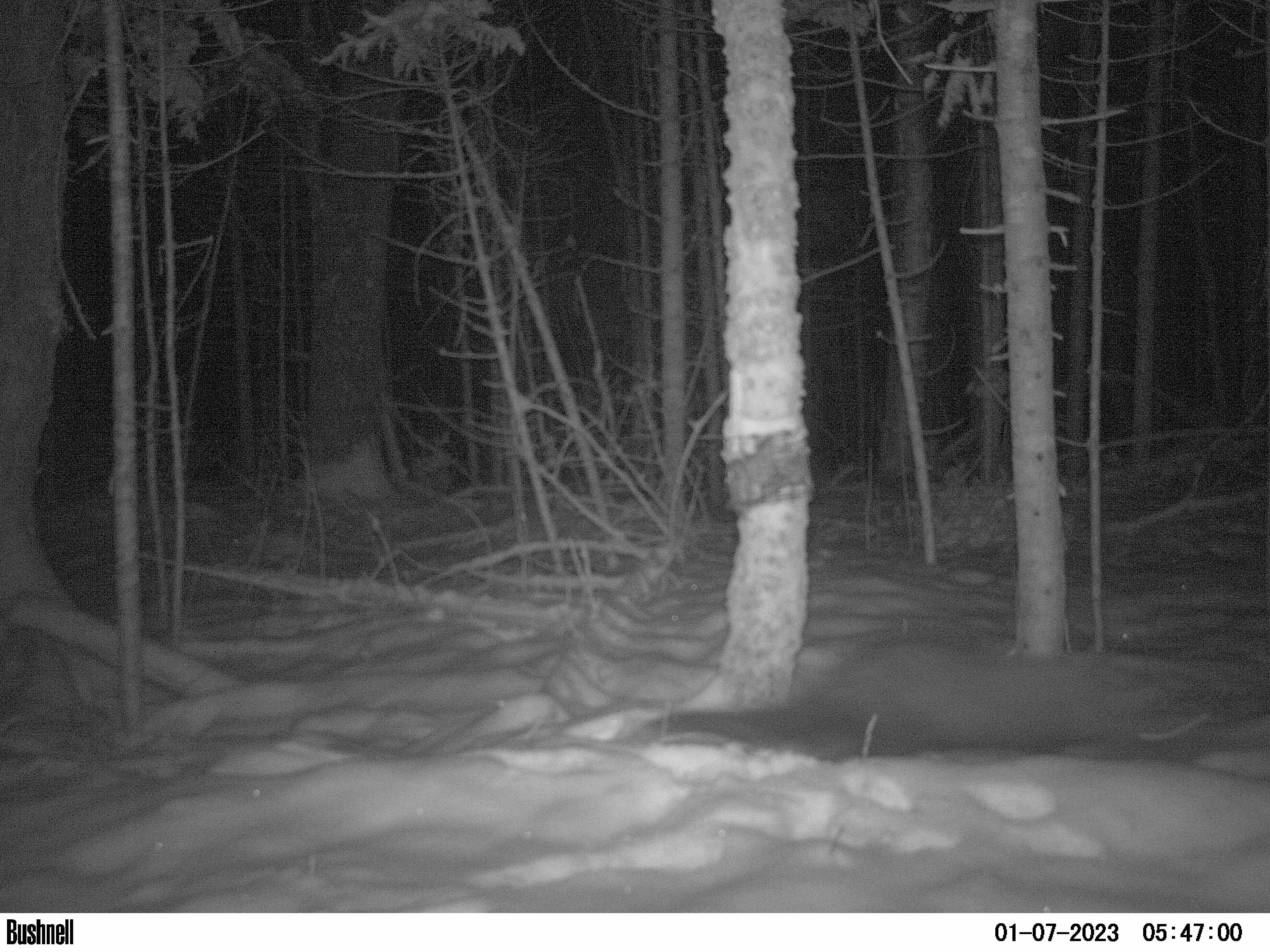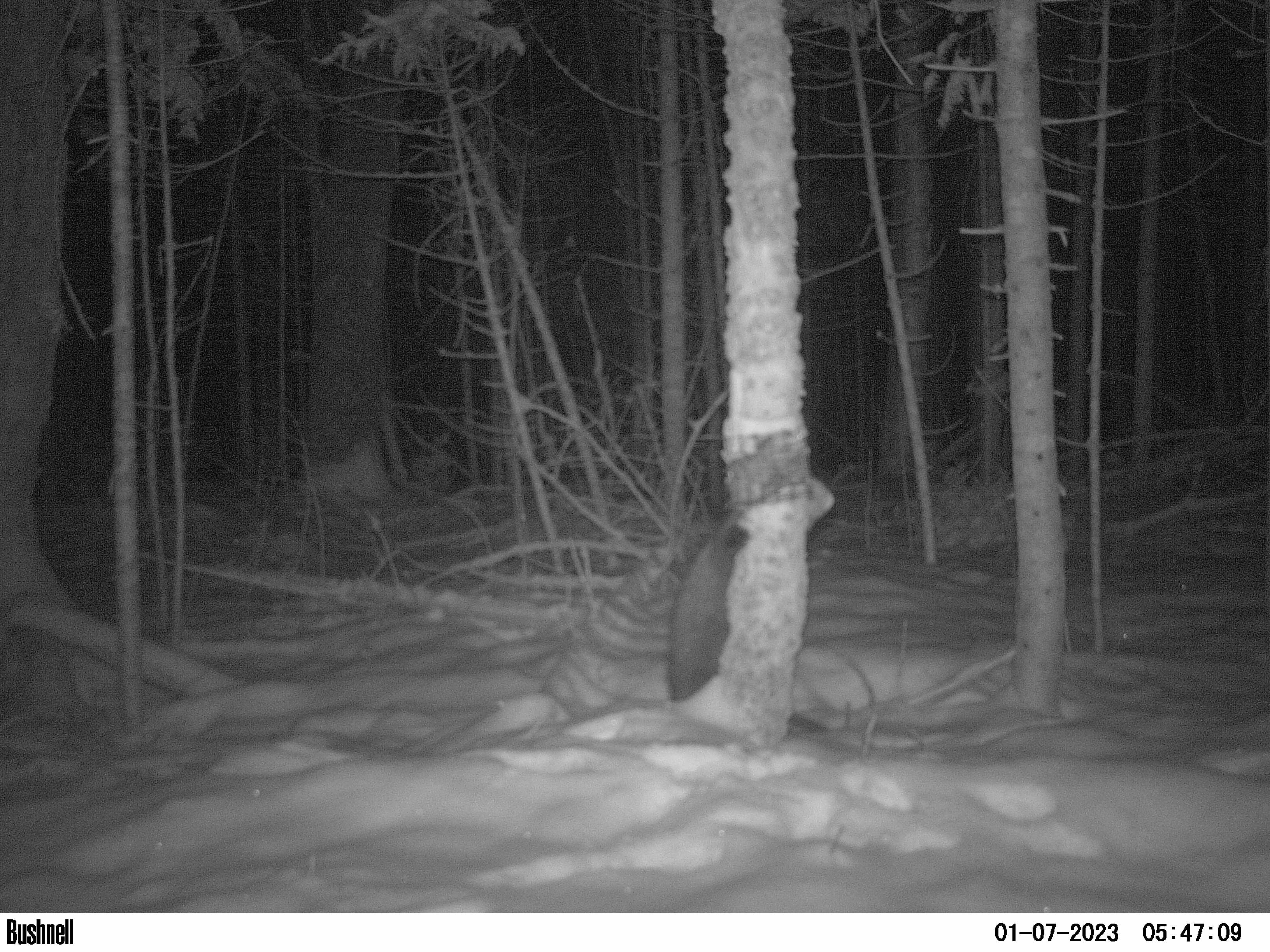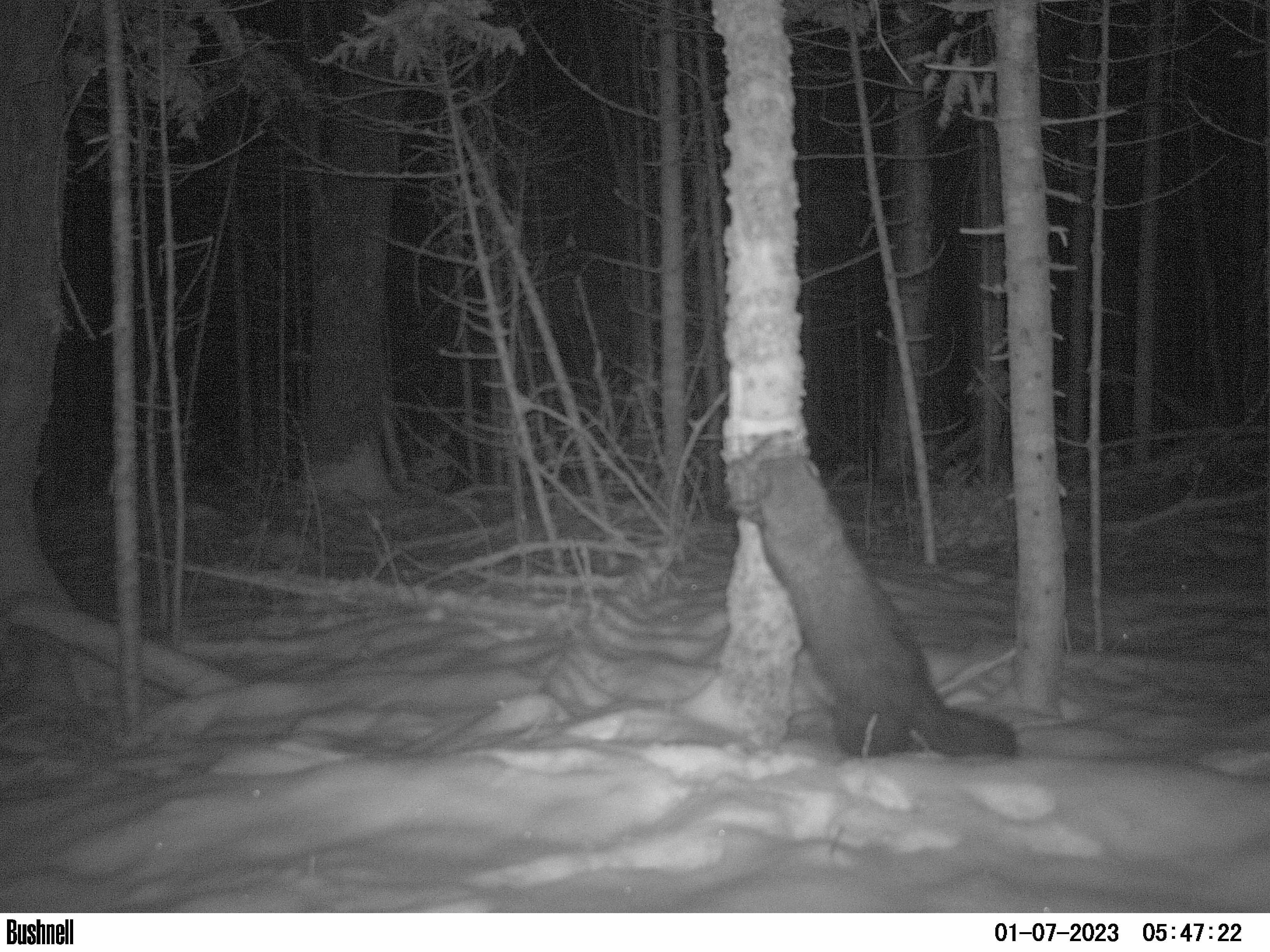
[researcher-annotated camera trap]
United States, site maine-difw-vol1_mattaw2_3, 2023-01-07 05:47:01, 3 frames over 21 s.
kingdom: Animalia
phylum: Chordata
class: Mammalia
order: Carnivora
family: Mustelidae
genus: Pekania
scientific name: Pekania pennanti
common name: fisher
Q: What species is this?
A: Fisher (Pekania pennanti).